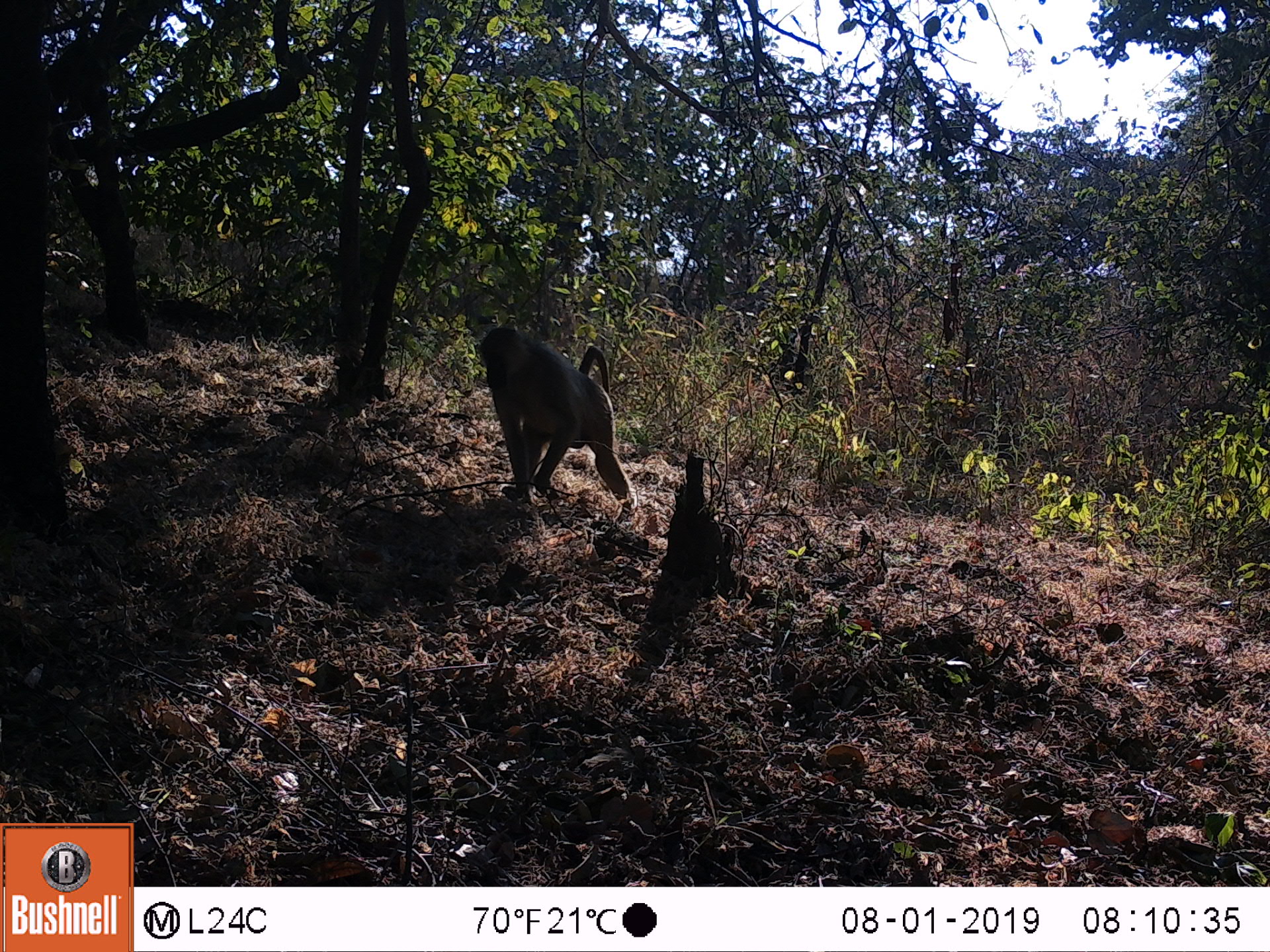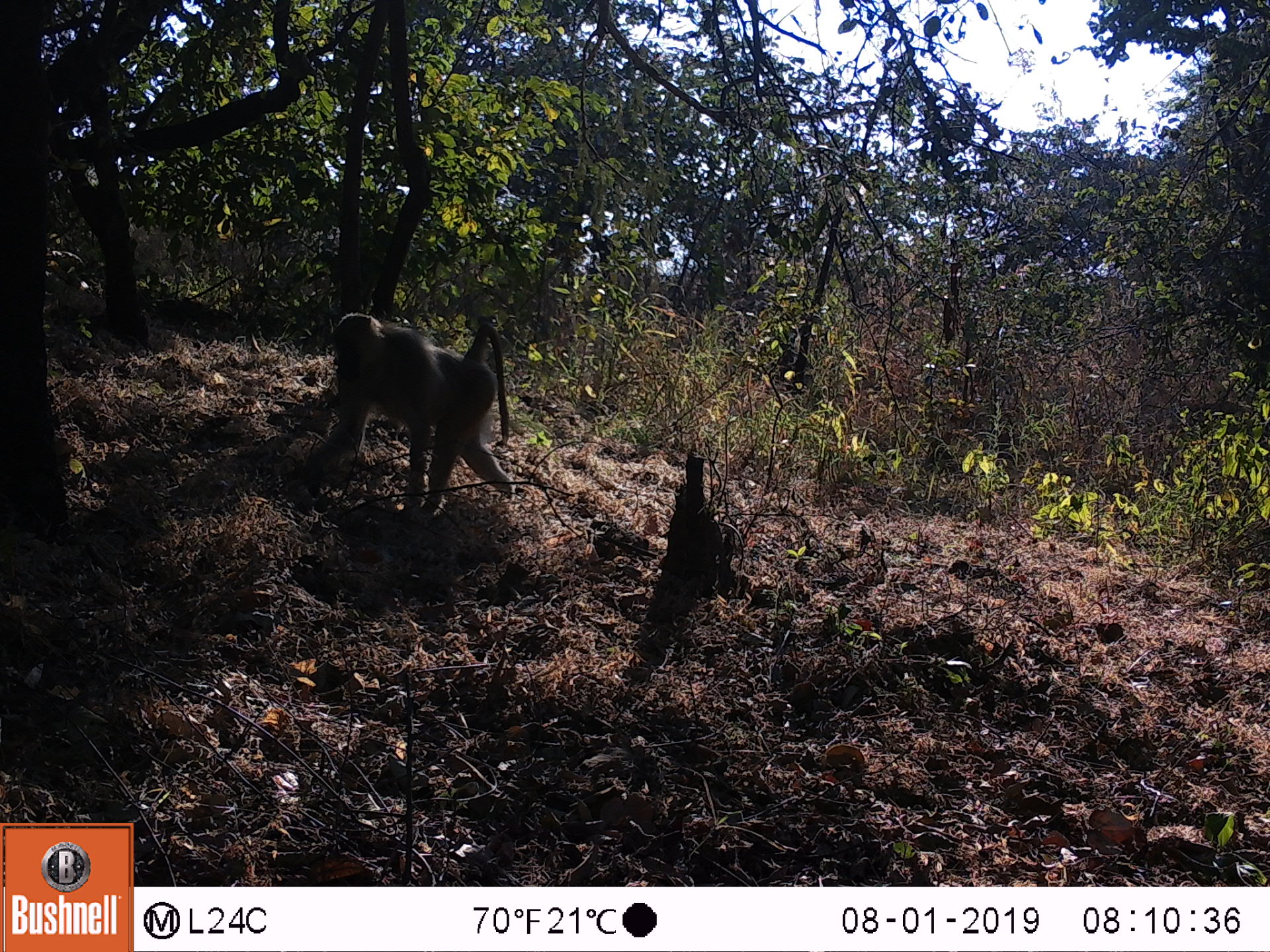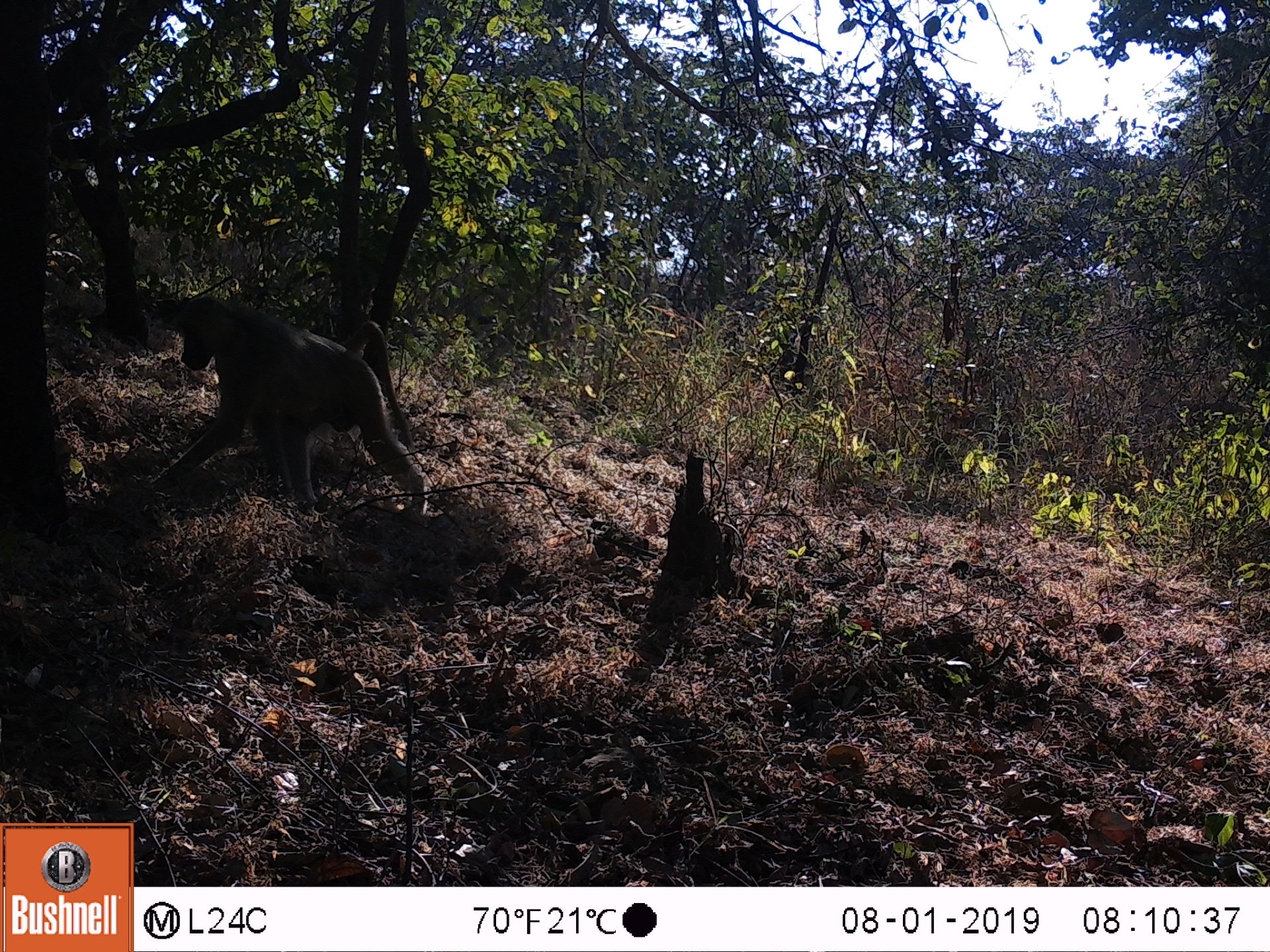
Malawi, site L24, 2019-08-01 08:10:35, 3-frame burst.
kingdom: Animalia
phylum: Chordata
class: Mammalia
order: Primates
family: Cercopithecidae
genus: Papio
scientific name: Papio cynocephalus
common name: yellow baboon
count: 1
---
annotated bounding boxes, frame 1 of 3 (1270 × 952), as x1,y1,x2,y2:
yellow baboon: 474,325,639,517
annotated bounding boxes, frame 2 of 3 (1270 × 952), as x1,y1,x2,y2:
yellow baboon: 308,306,514,508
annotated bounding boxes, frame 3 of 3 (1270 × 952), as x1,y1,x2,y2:
yellow baboon: 143,296,430,523